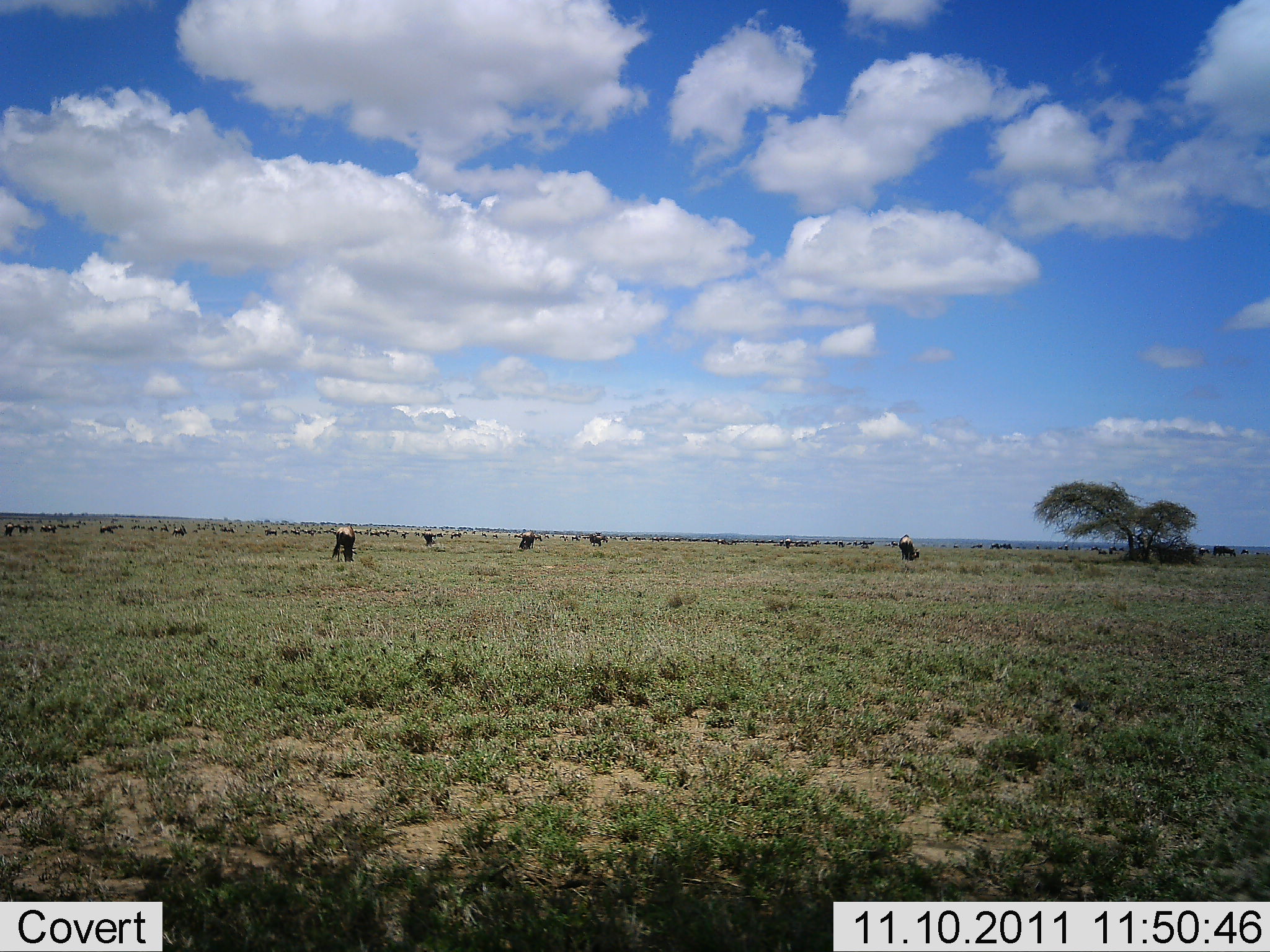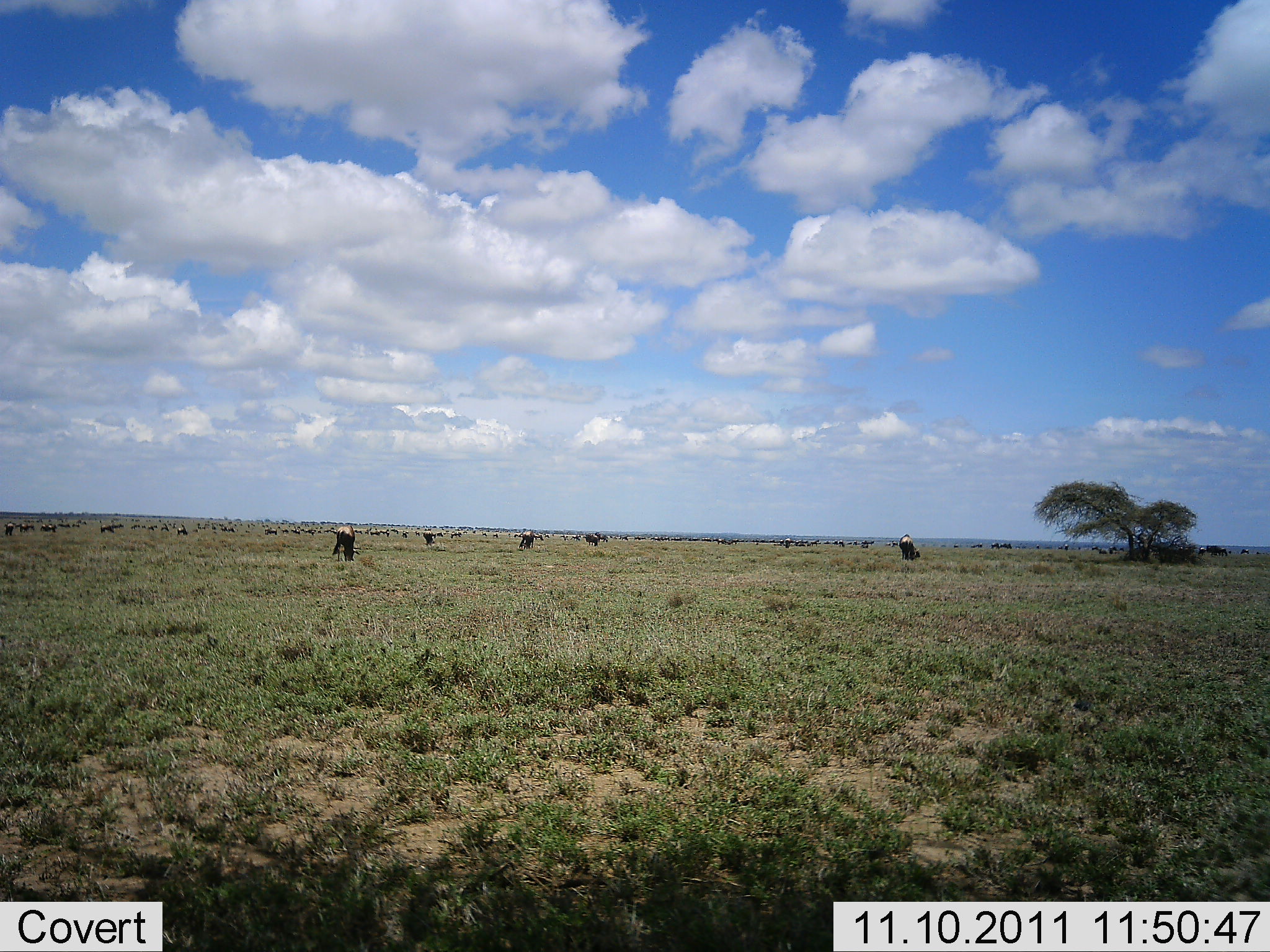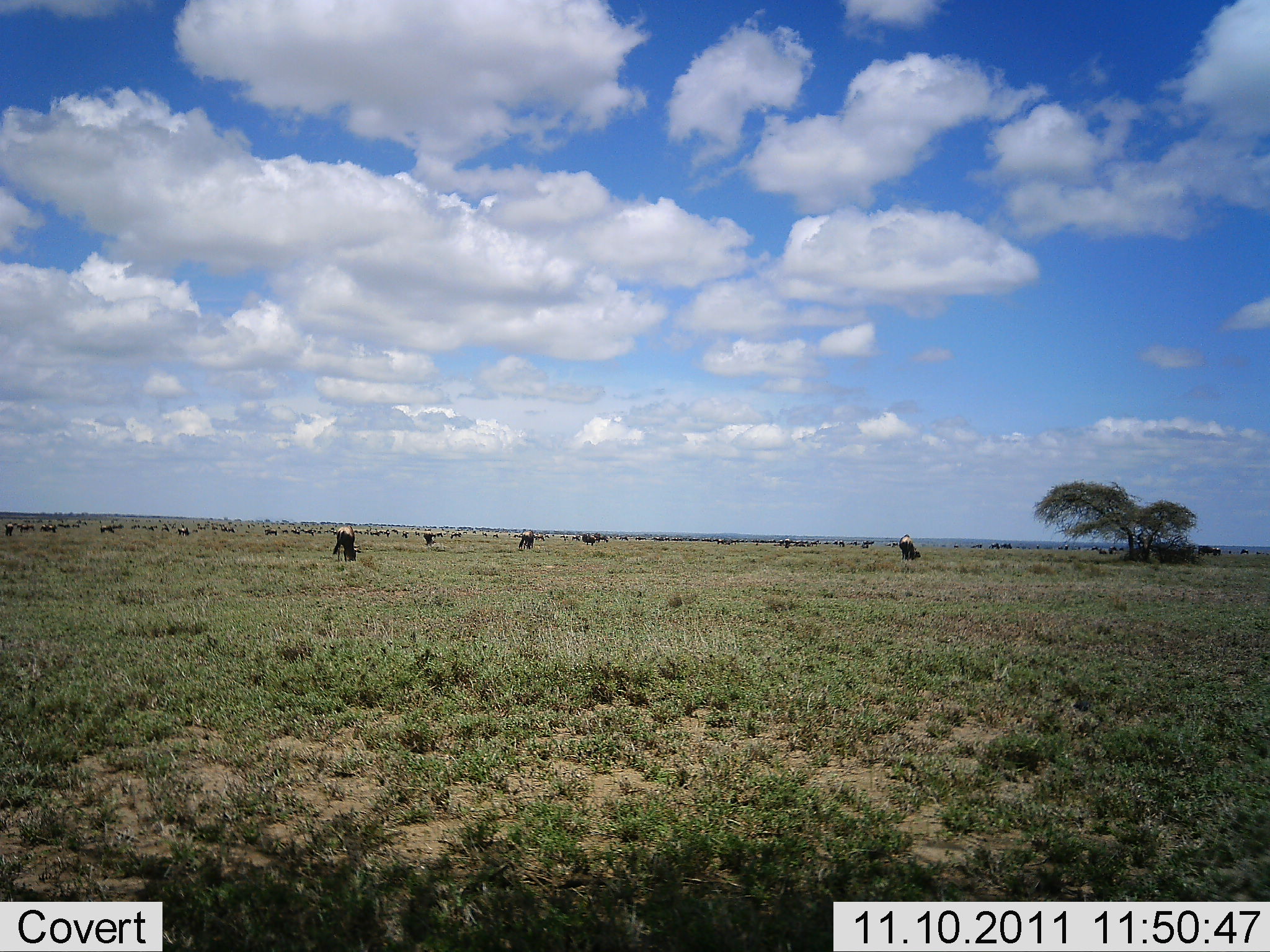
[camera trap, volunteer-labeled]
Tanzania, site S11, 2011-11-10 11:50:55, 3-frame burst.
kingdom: Animalia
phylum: Chordata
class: Mammalia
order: Artiodactyla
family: Bovidae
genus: Connochaetes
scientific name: Connochaetes taurinus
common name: blue wildebeest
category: wildebeest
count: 51+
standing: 42%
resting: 0%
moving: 25%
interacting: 0%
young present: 0%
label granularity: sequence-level